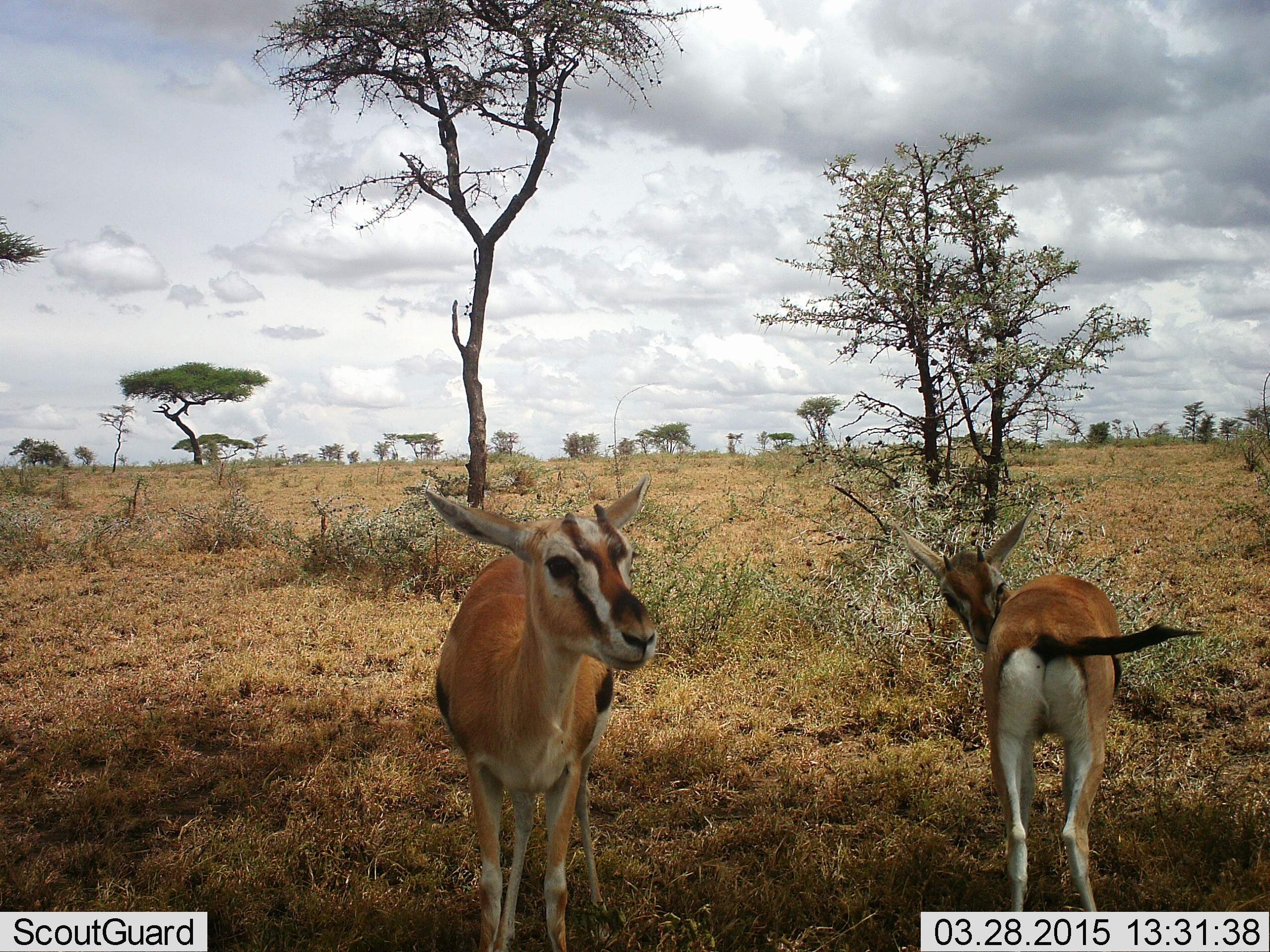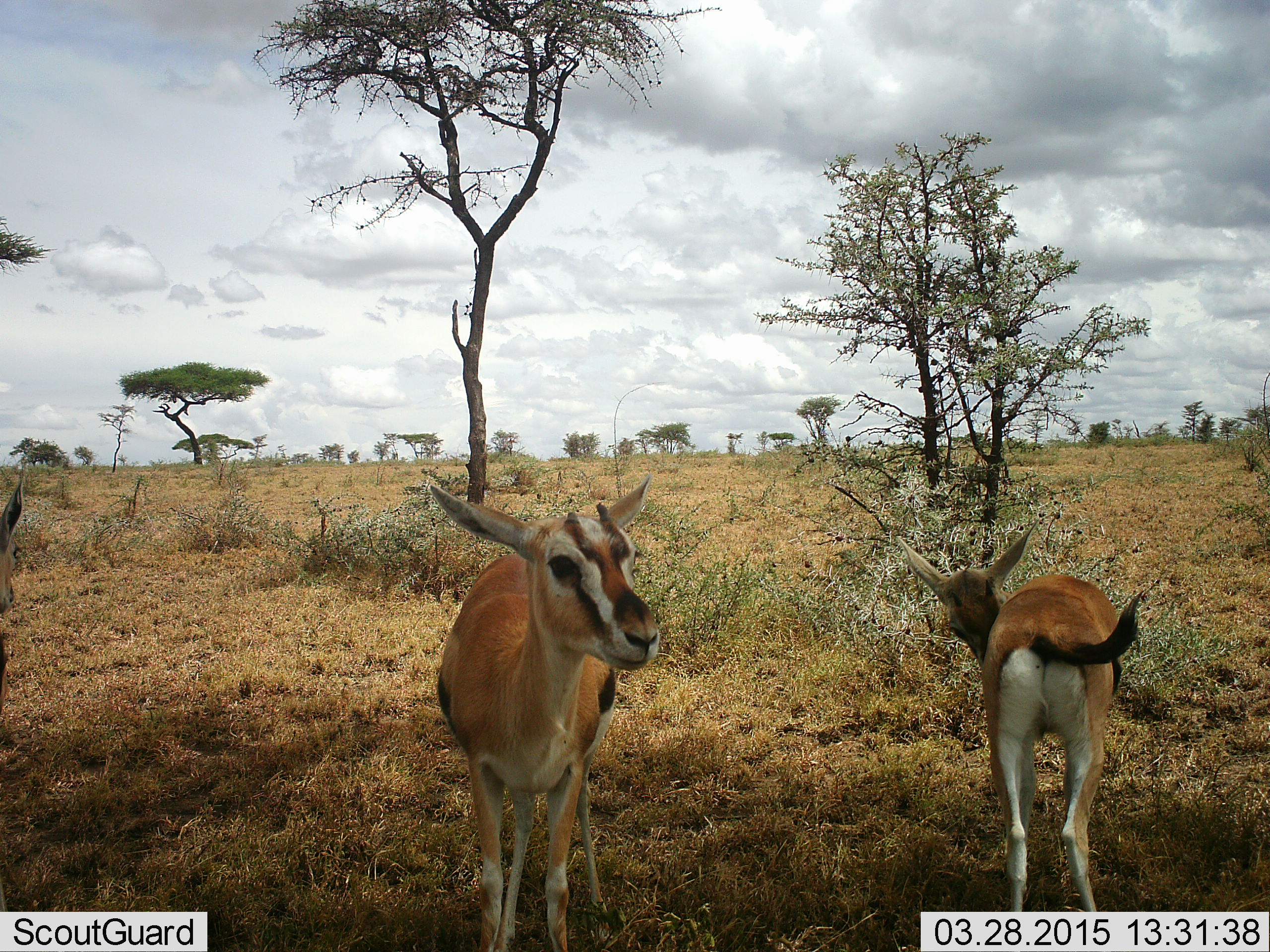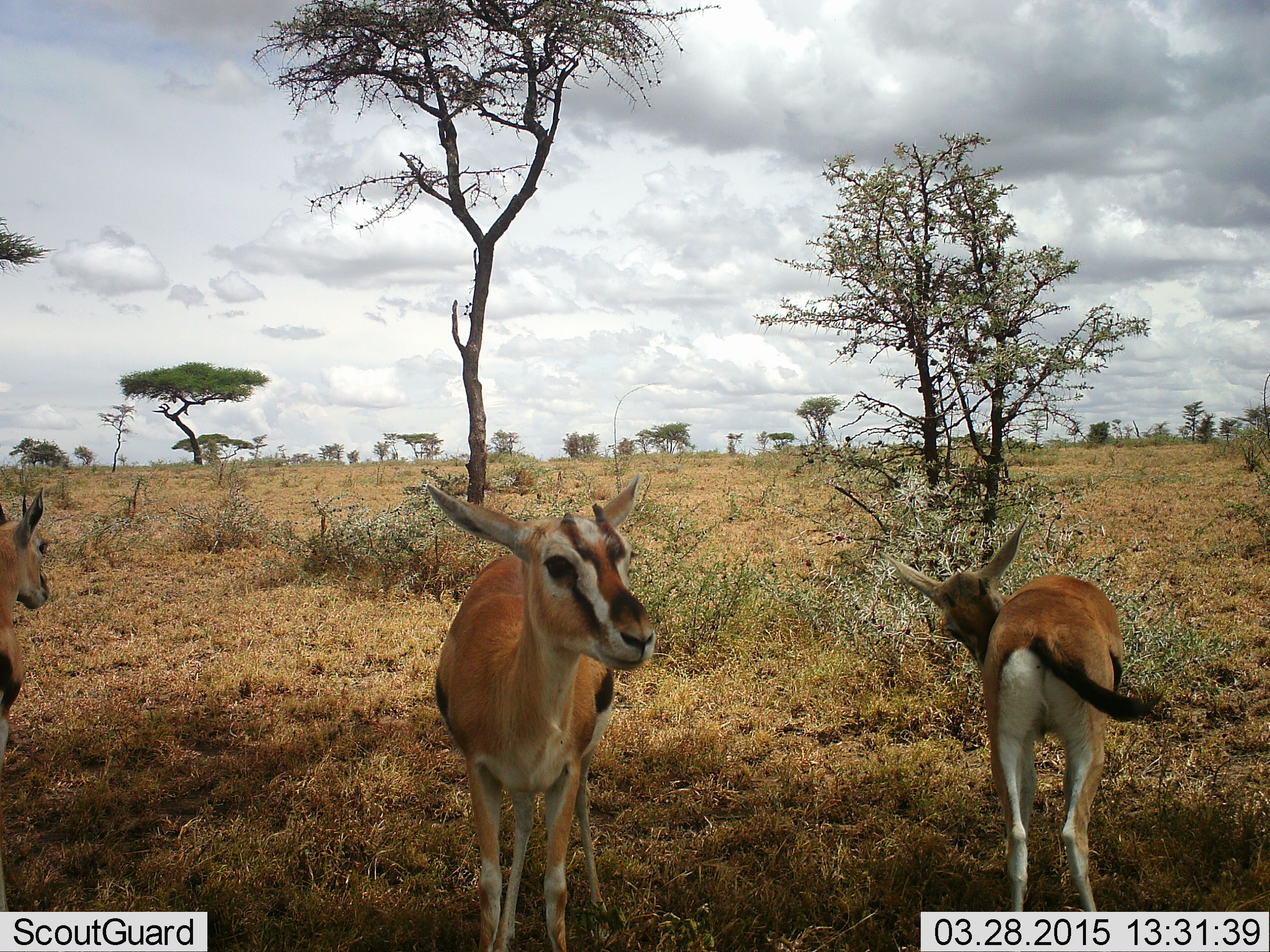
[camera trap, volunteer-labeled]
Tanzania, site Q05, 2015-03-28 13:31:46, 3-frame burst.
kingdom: Animalia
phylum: Chordata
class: Mammalia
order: Artiodactyla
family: Bovidae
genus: Eudorcas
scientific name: Eudorcas thomsonii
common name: thomson's gazelle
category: gazellethomsons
Gazellethomsons (thomson's gazelle) (Eudorcas thomsonii), count 3. Behavior (volunteer vote fractions): standing 100%, resting 10%, moving 0%, interacting 0%. Young present (vote fraction): 20%. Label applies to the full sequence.